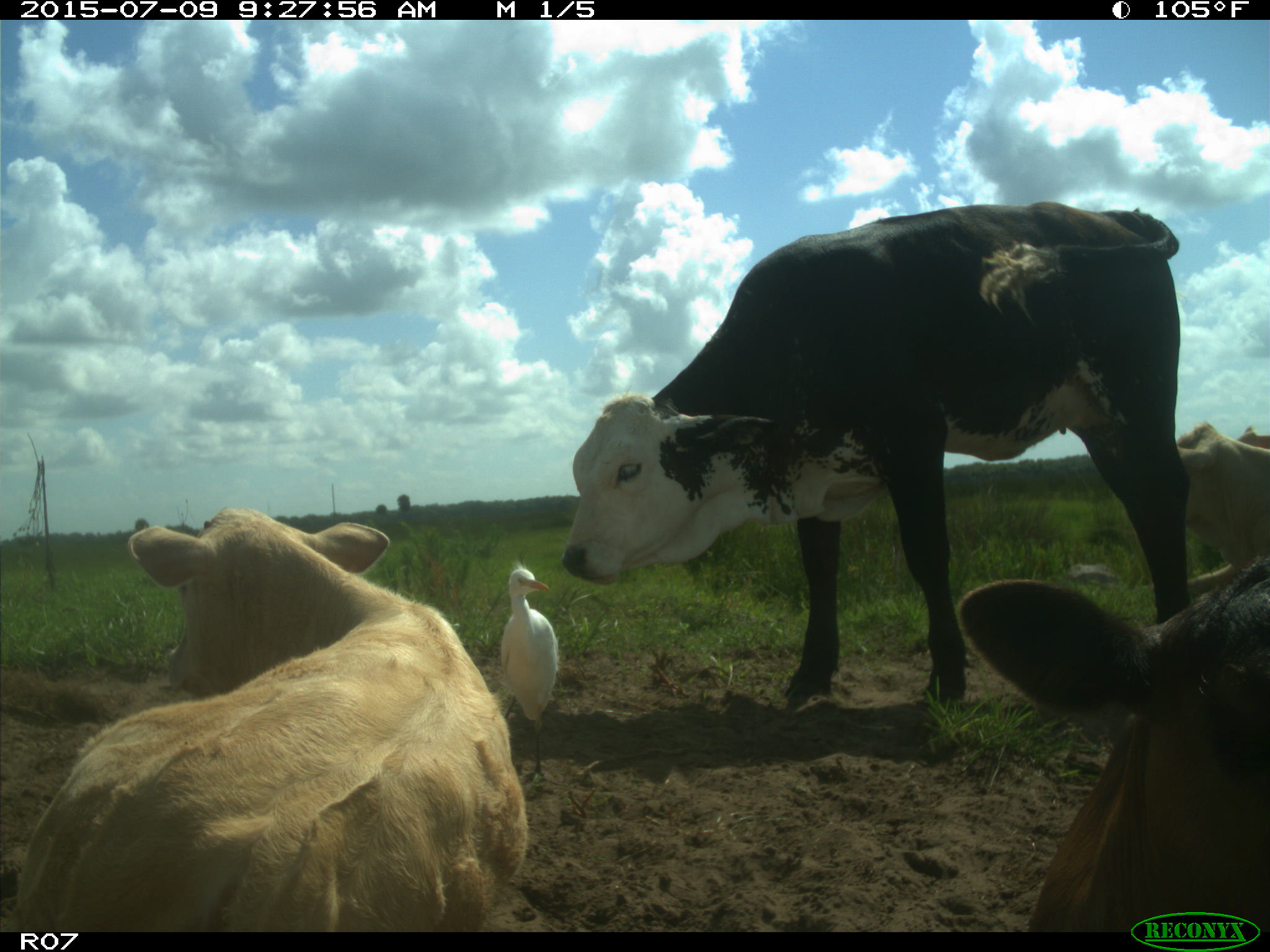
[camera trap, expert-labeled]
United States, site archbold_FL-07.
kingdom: Animalia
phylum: Chordata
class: Mammalia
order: Artiodactyla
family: Bovidae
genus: Bos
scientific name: Bos taurus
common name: domestic cow